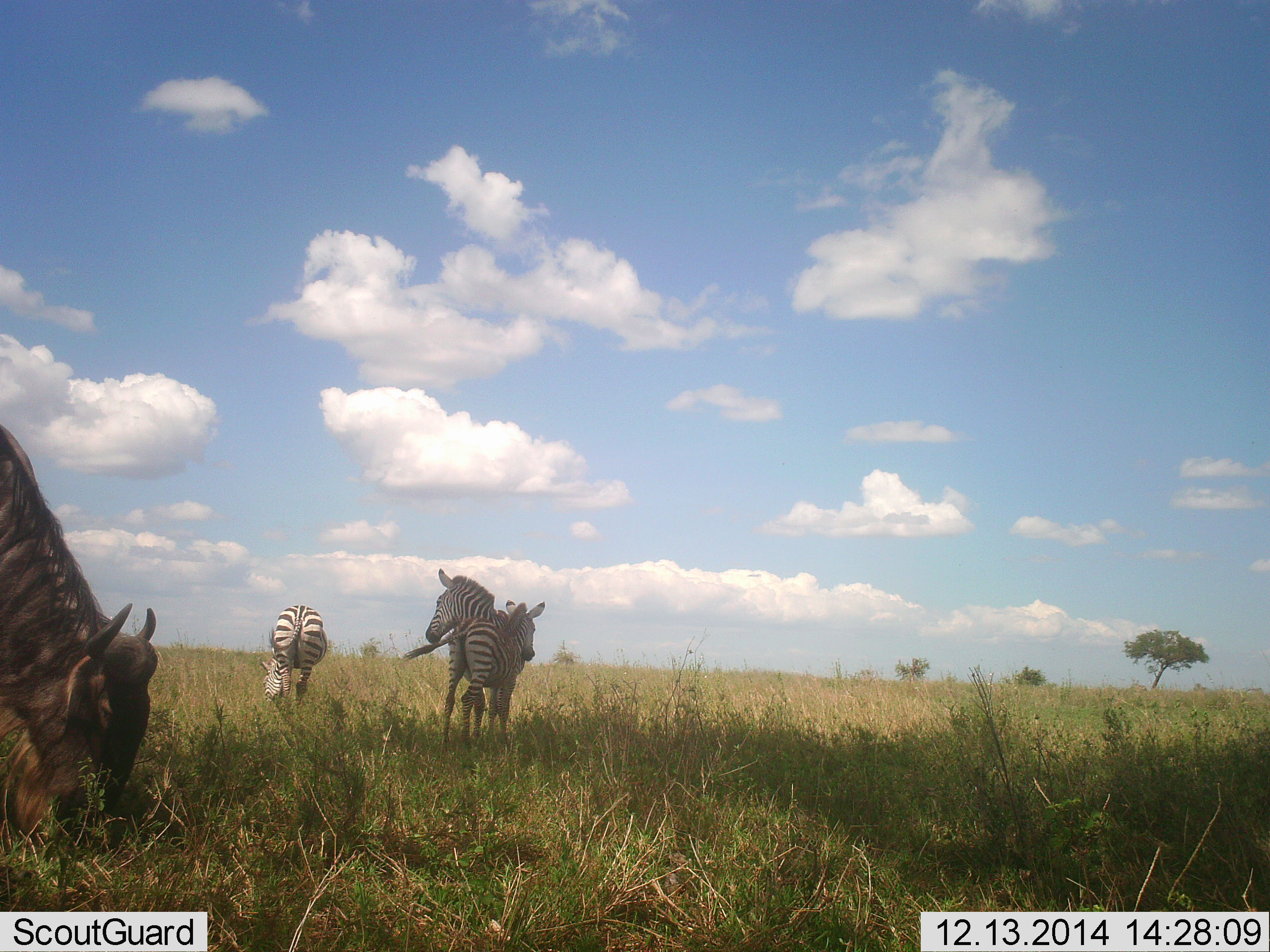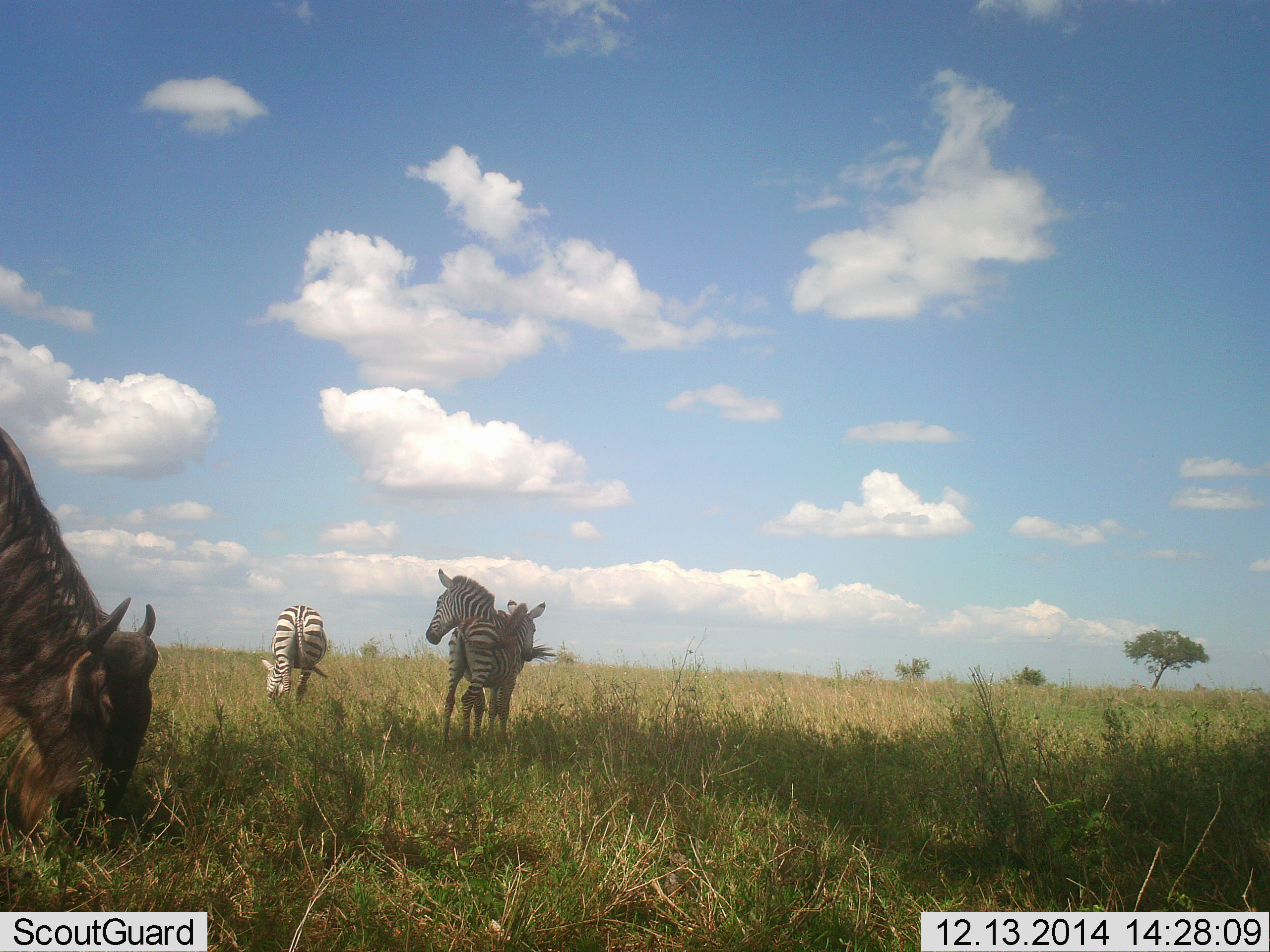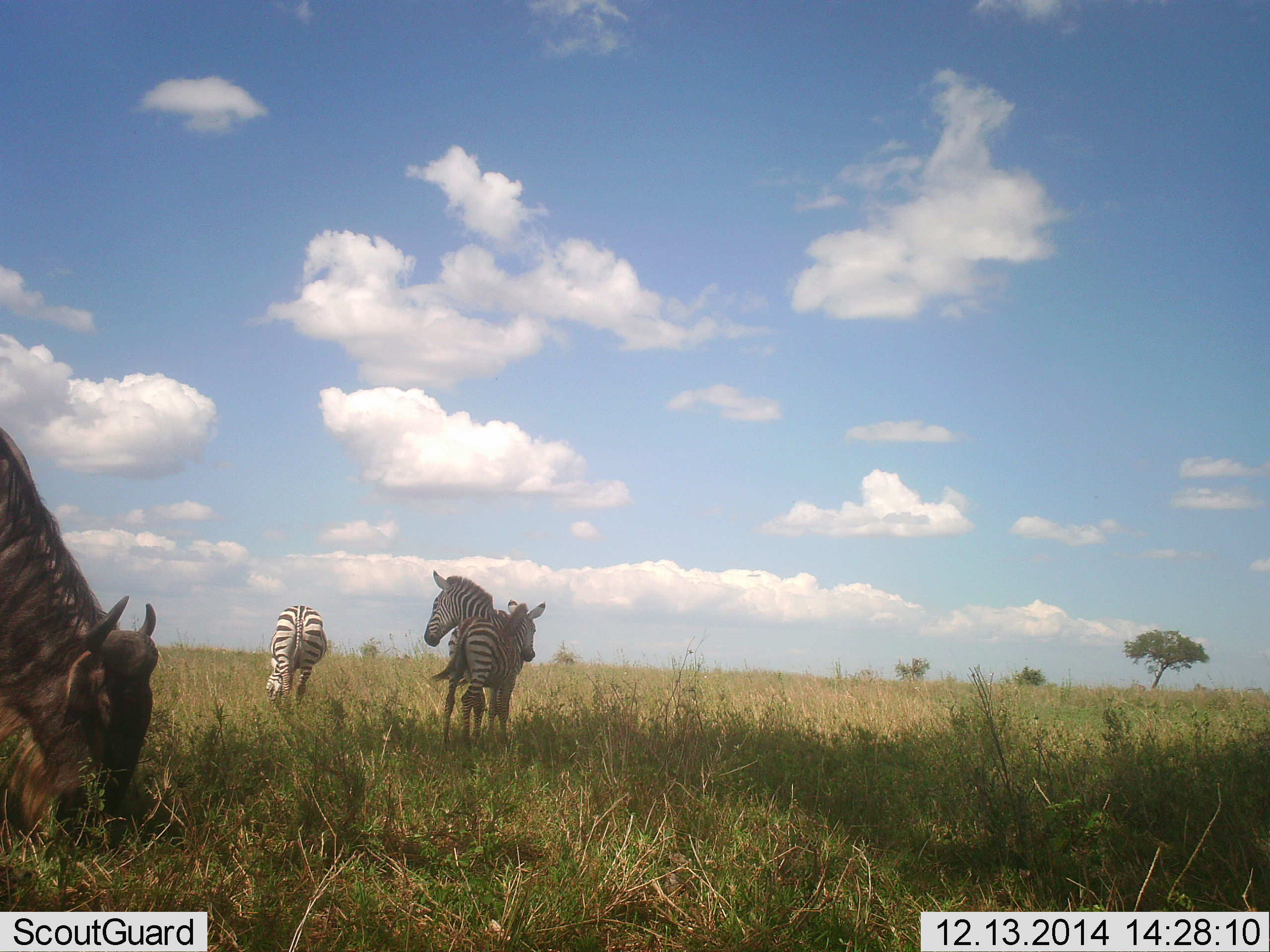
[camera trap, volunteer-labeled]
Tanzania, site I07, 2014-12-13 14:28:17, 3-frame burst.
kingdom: Animalia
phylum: Chordata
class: Mammalia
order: Artiodactyla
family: Bovidae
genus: Connochaetes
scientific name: Connochaetes taurinus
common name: blue wildebeest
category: wildebeest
Wildebeest (blue wildebeest) (Connochaetes taurinus), count 1. Behavior (volunteer vote fractions): standing 0%, resting 0%, moving 0%, interacting 0%. Young present (vote fraction): 0%. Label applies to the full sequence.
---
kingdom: Animalia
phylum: Chordata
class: Mammalia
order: Perissodactyla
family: Equidae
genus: Equus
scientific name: Equus quagga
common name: plains zebra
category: zebra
Zebra (plains zebra) (Equus quagga), count 3. Behavior (volunteer vote fractions): standing 82%, resting 0%, moving 9%, interacting 9%. Young present (vote fraction): 9%. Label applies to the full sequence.